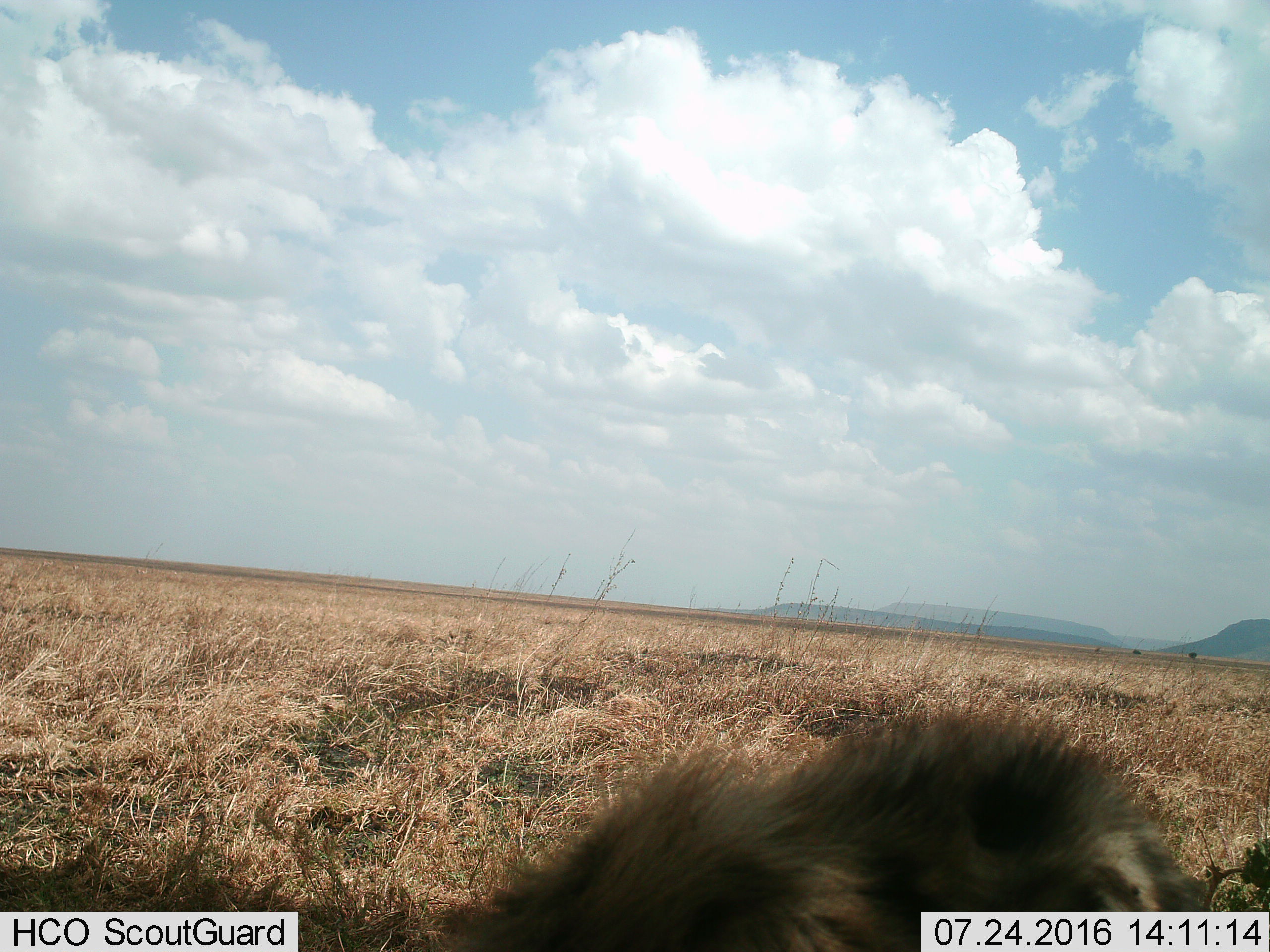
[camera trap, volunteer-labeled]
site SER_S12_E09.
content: unidentified animal